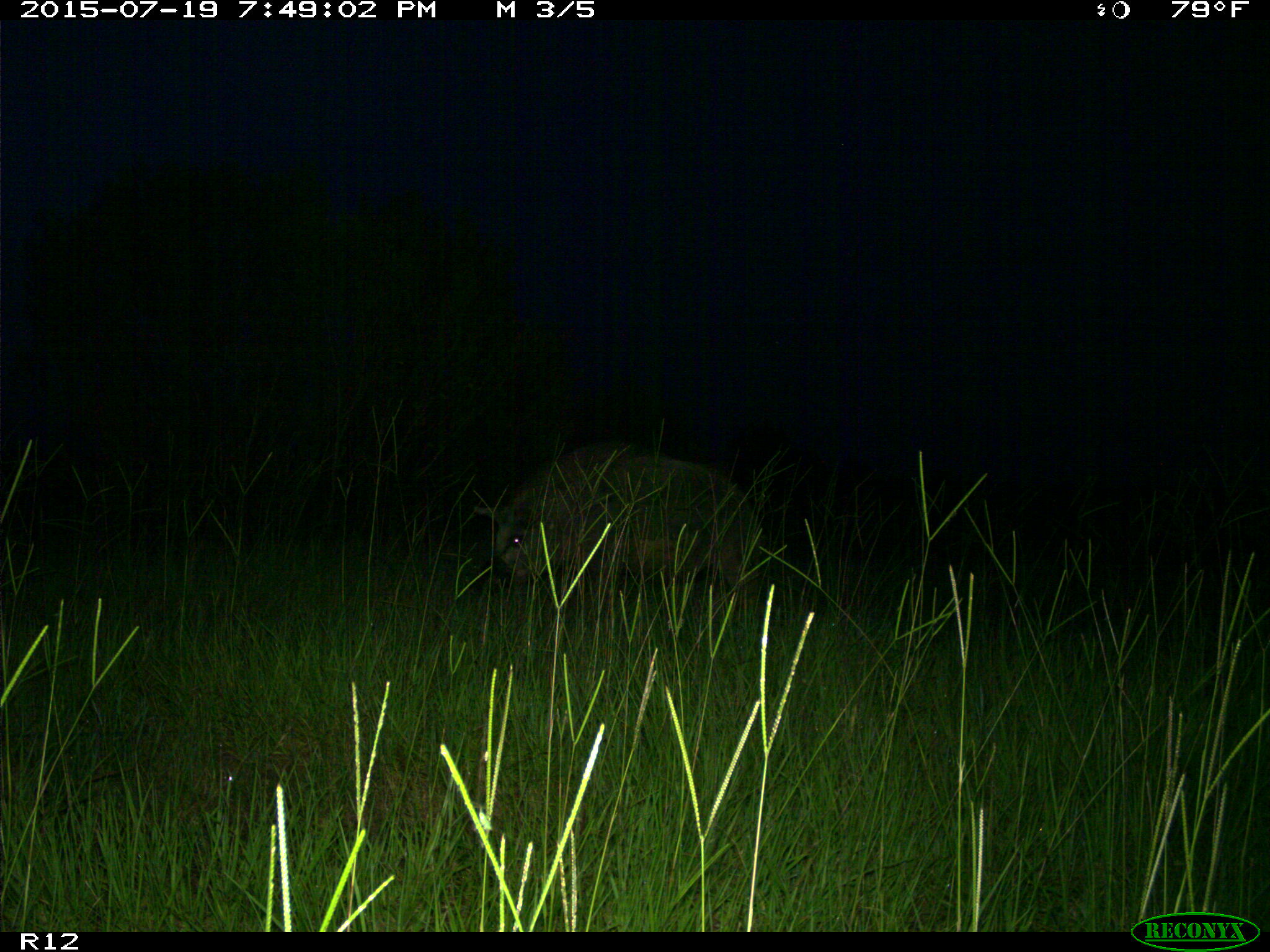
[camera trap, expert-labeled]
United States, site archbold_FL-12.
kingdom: Animalia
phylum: Chordata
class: Mammalia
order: Artiodactyla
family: Suidae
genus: Sus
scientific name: Sus scrofa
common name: wild boar